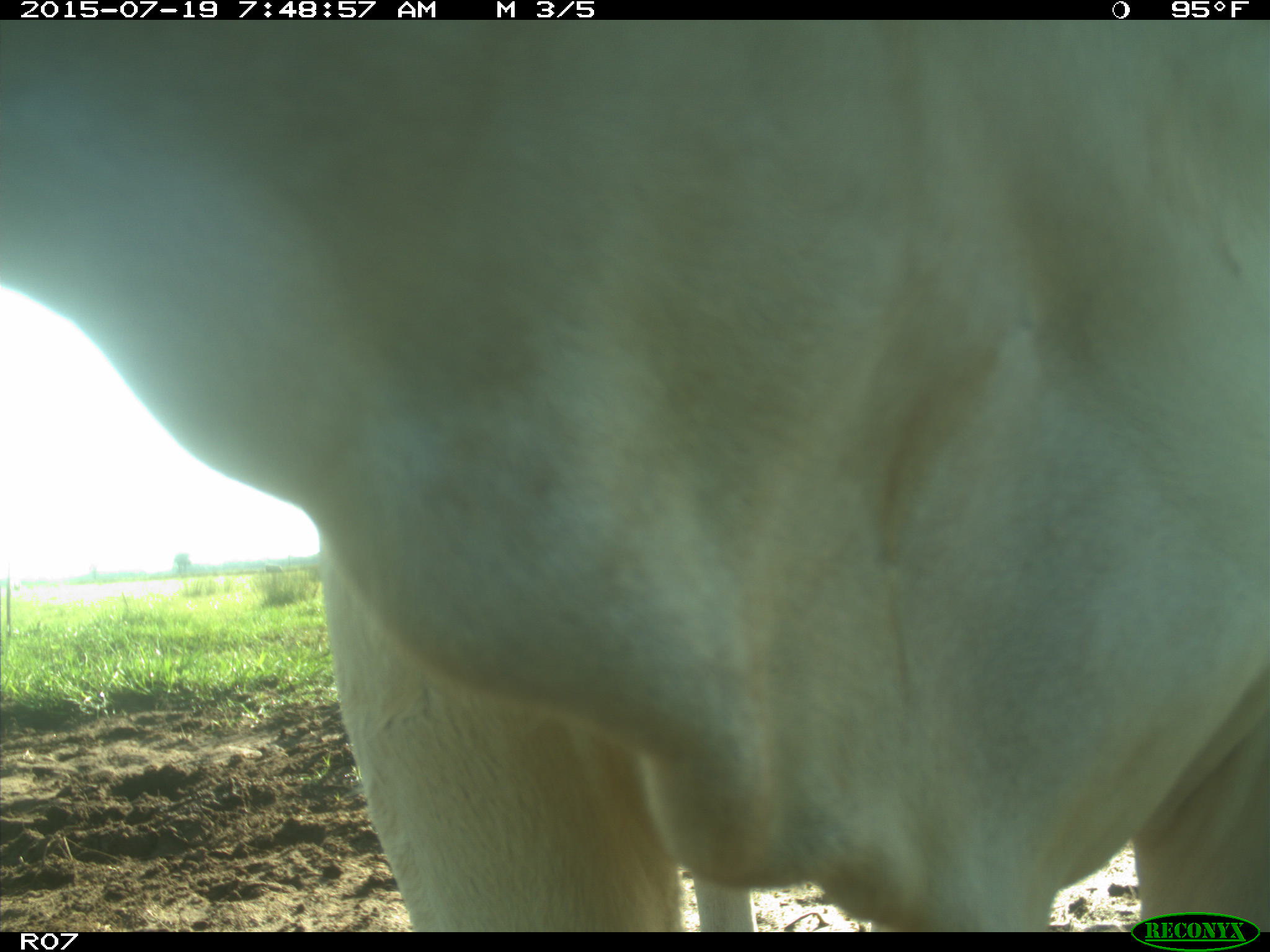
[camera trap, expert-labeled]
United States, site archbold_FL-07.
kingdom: Animalia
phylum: Chordata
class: Mammalia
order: Artiodactyla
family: Bovidae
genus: Bos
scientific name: Bos taurus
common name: domestic cow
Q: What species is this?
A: Bos taurus (domestic cow).